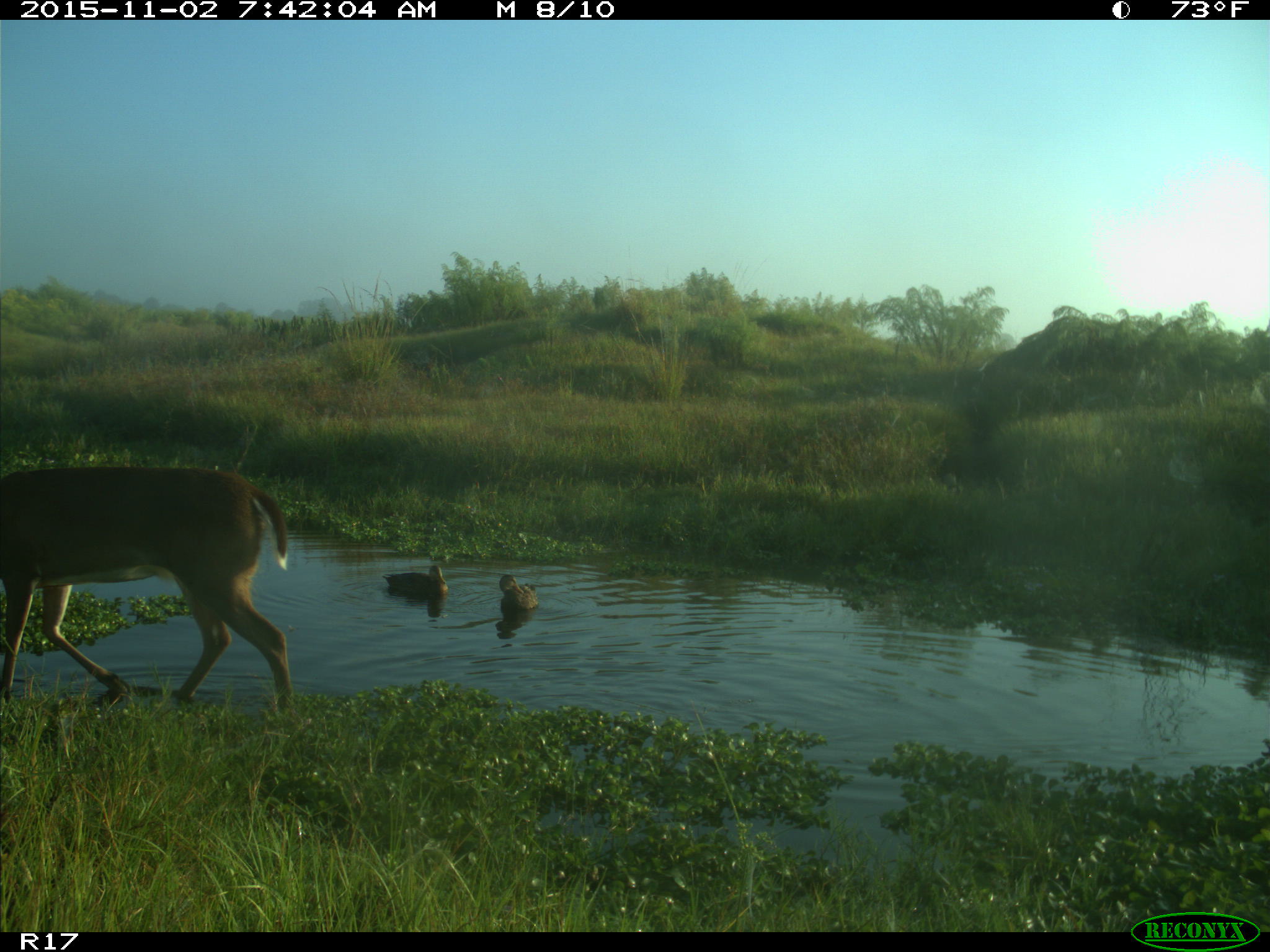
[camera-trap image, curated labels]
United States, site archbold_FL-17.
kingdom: Animalia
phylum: Chordata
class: Mammalia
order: Artiodactyla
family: Cervidae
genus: Odocoileus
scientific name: Odocoileus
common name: deer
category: unidentified deer